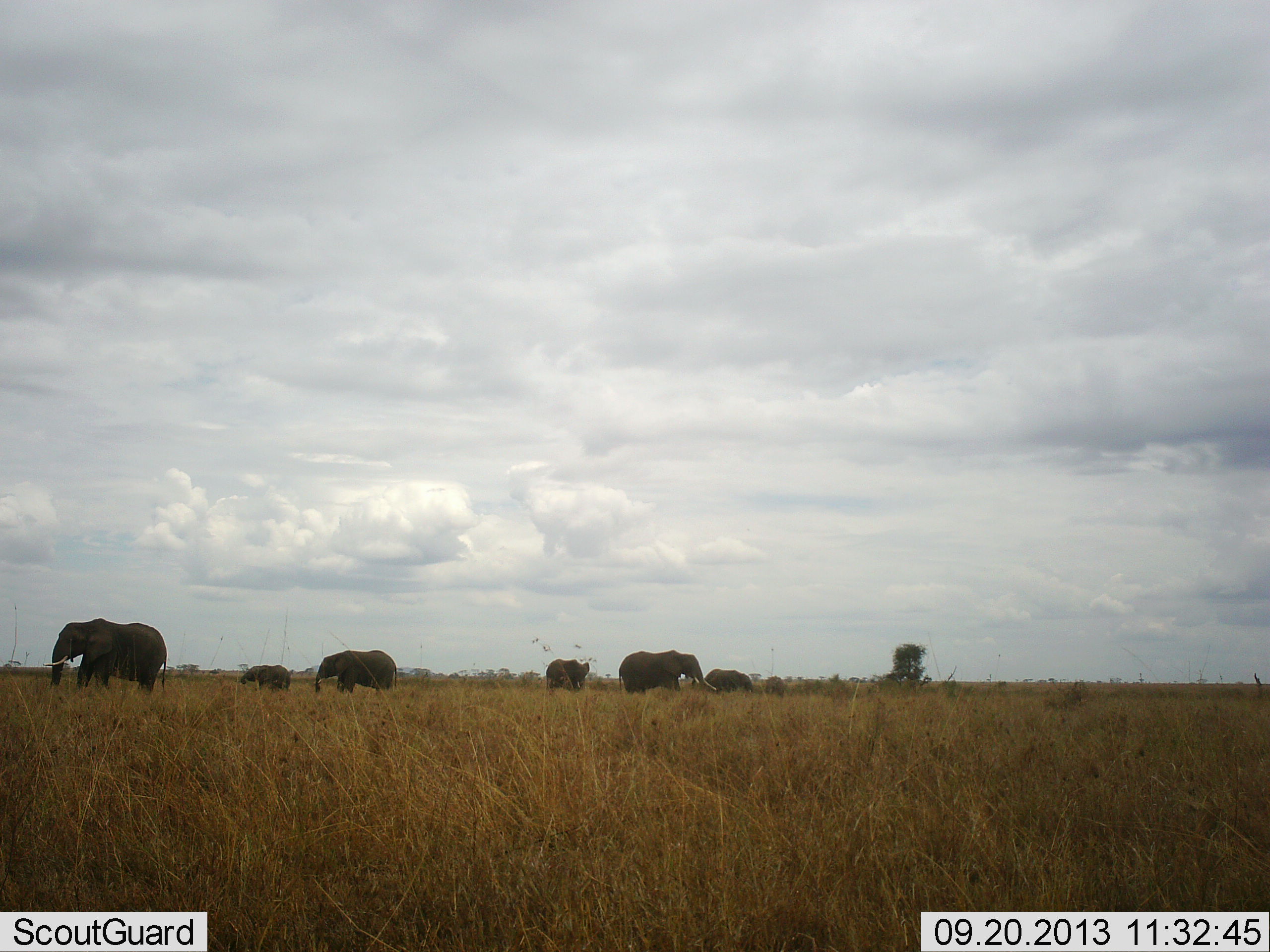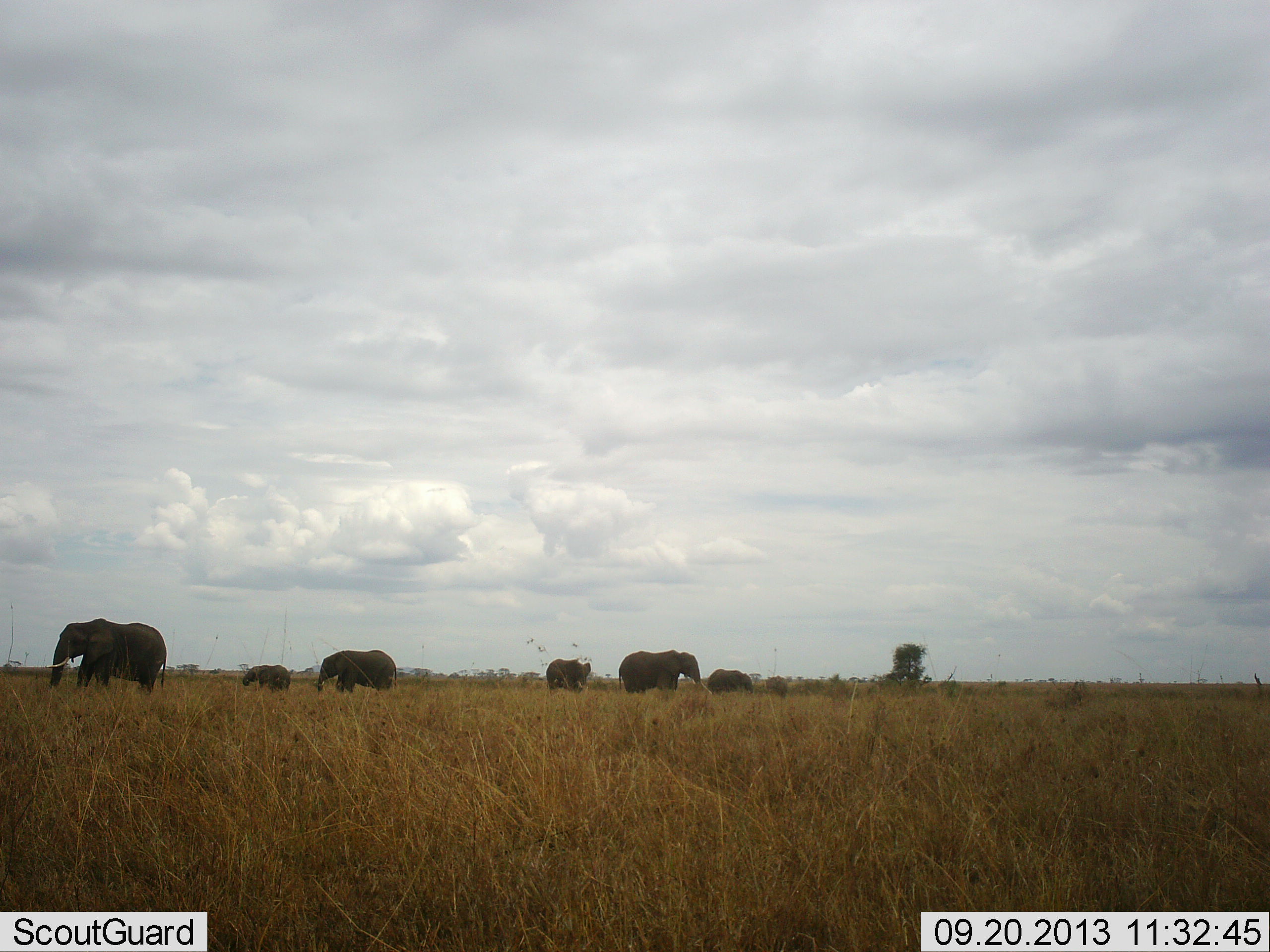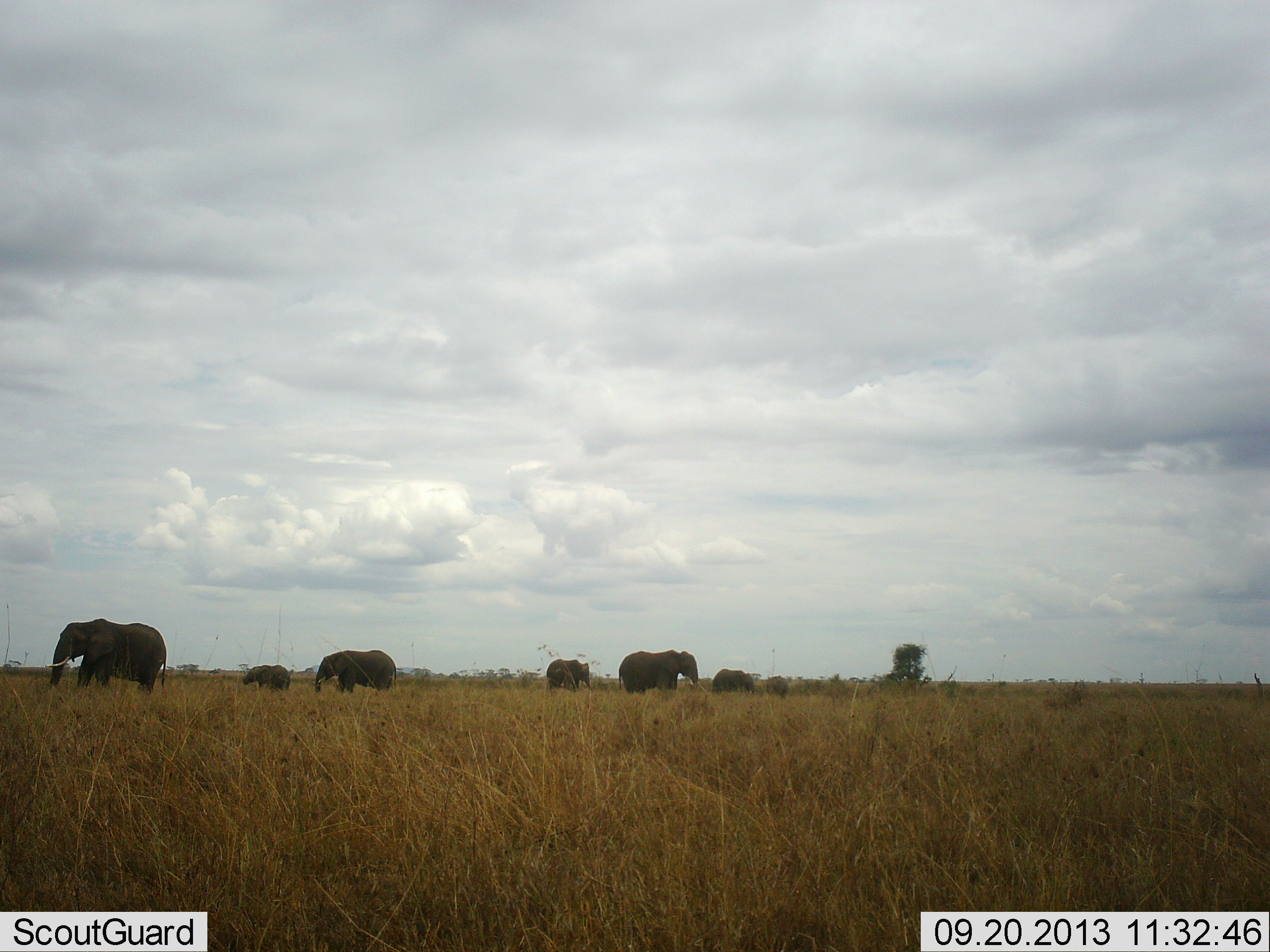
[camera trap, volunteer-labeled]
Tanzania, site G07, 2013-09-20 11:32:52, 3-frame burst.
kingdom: Animalia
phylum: Chordata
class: Mammalia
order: Proboscidea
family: Elephantidae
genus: Loxodonta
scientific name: Loxodonta africana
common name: african bush elephant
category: elephant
Elephant (african bush elephant) (Loxodonta africana), count 6. Behavior (volunteer vote fractions): standing 74%, resting 0%, moving 9%, interacting 0%. Young present (vote fraction): 35%. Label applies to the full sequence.